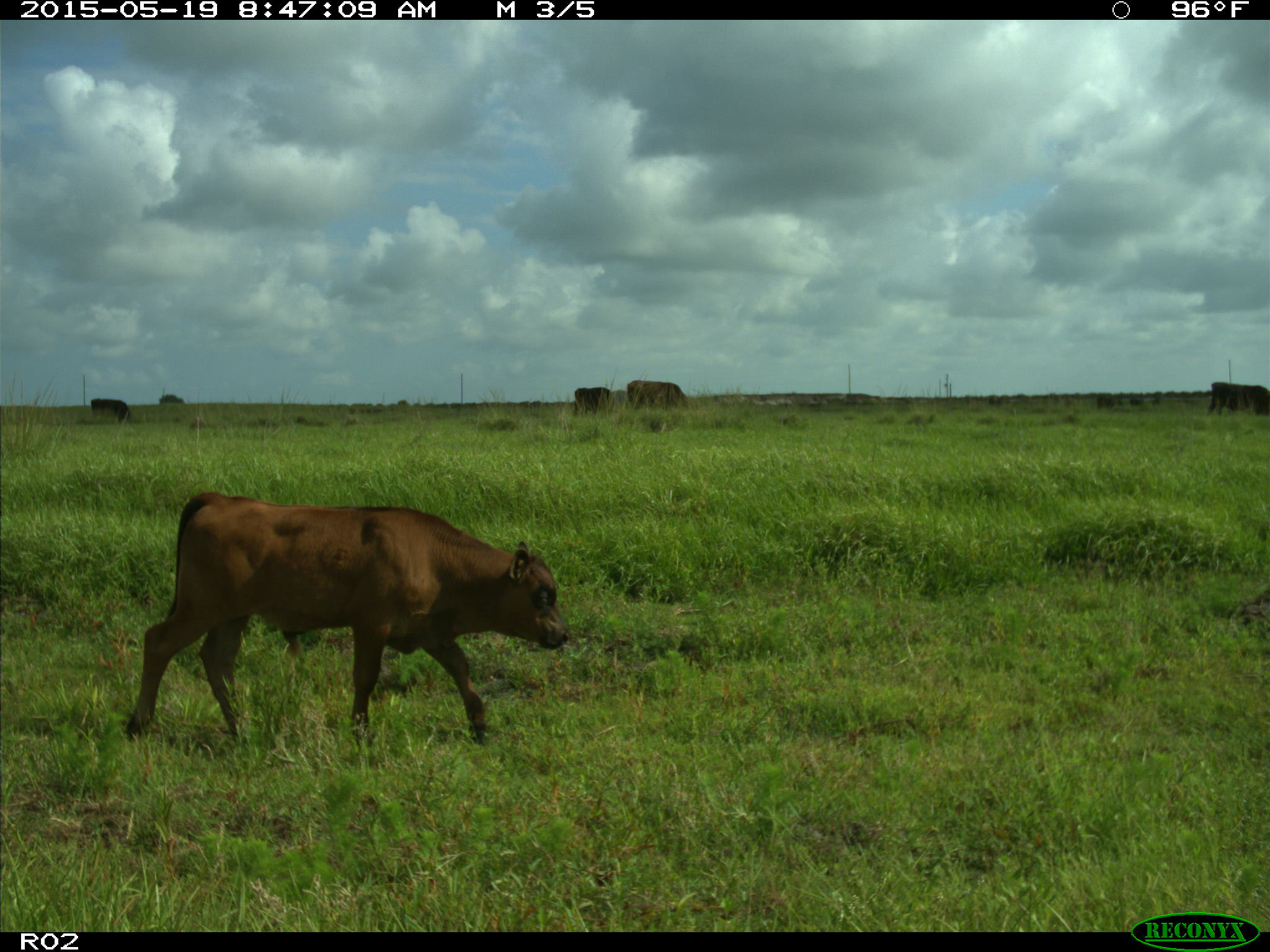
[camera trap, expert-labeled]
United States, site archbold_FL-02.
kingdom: Animalia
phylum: Chordata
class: Mammalia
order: Artiodactyla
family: Bovidae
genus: Bos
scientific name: Bos taurus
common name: domestic cow